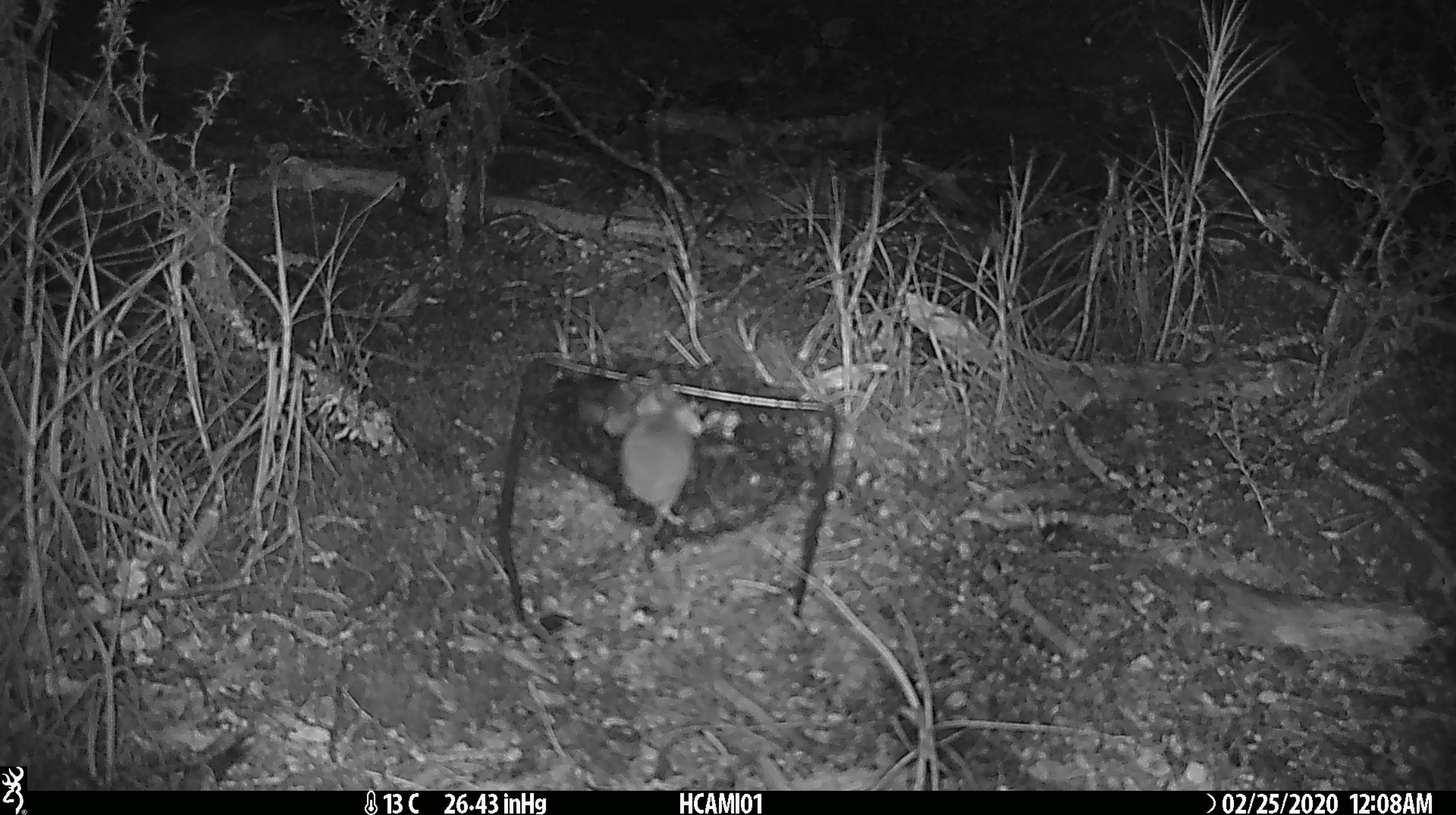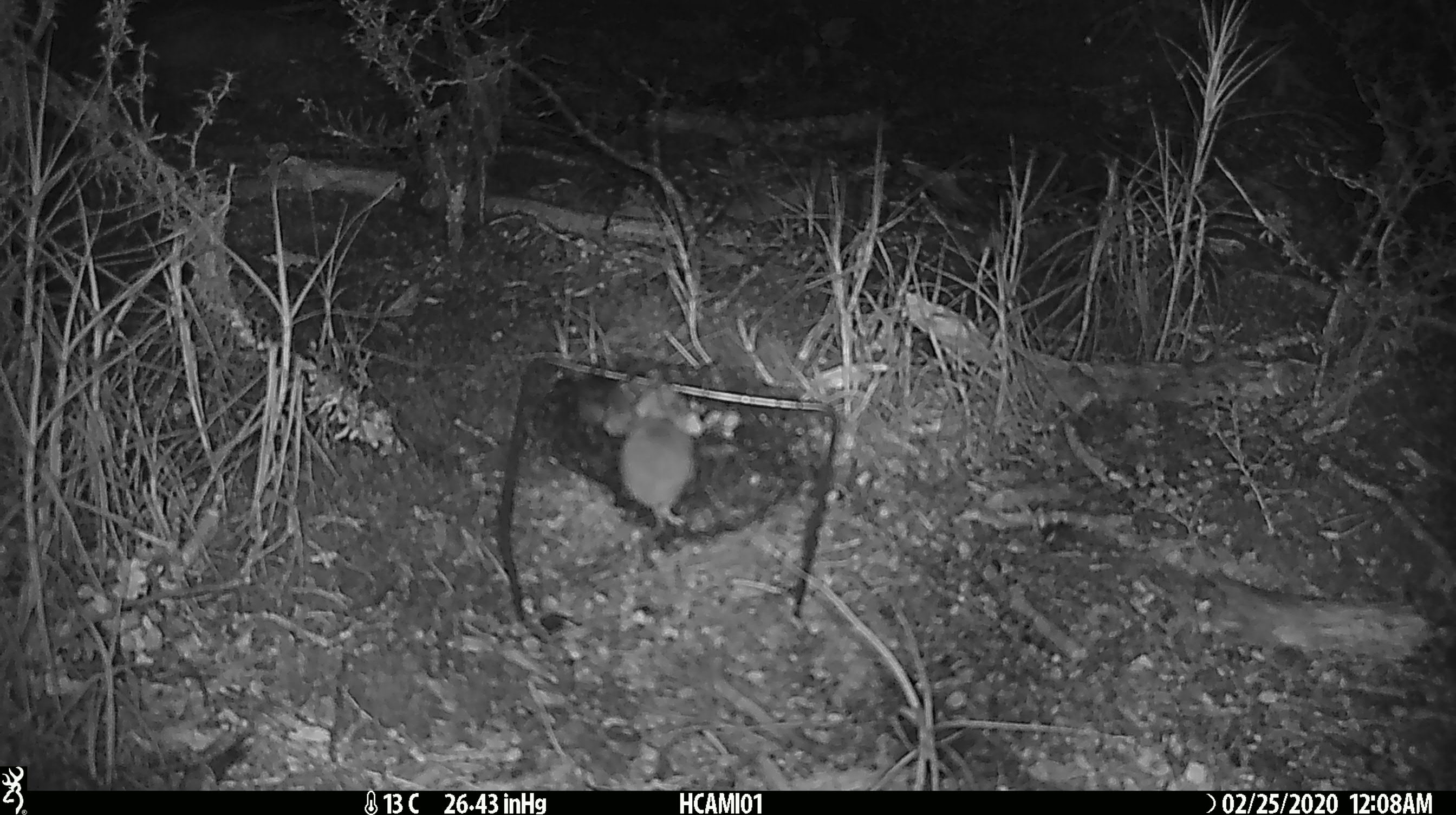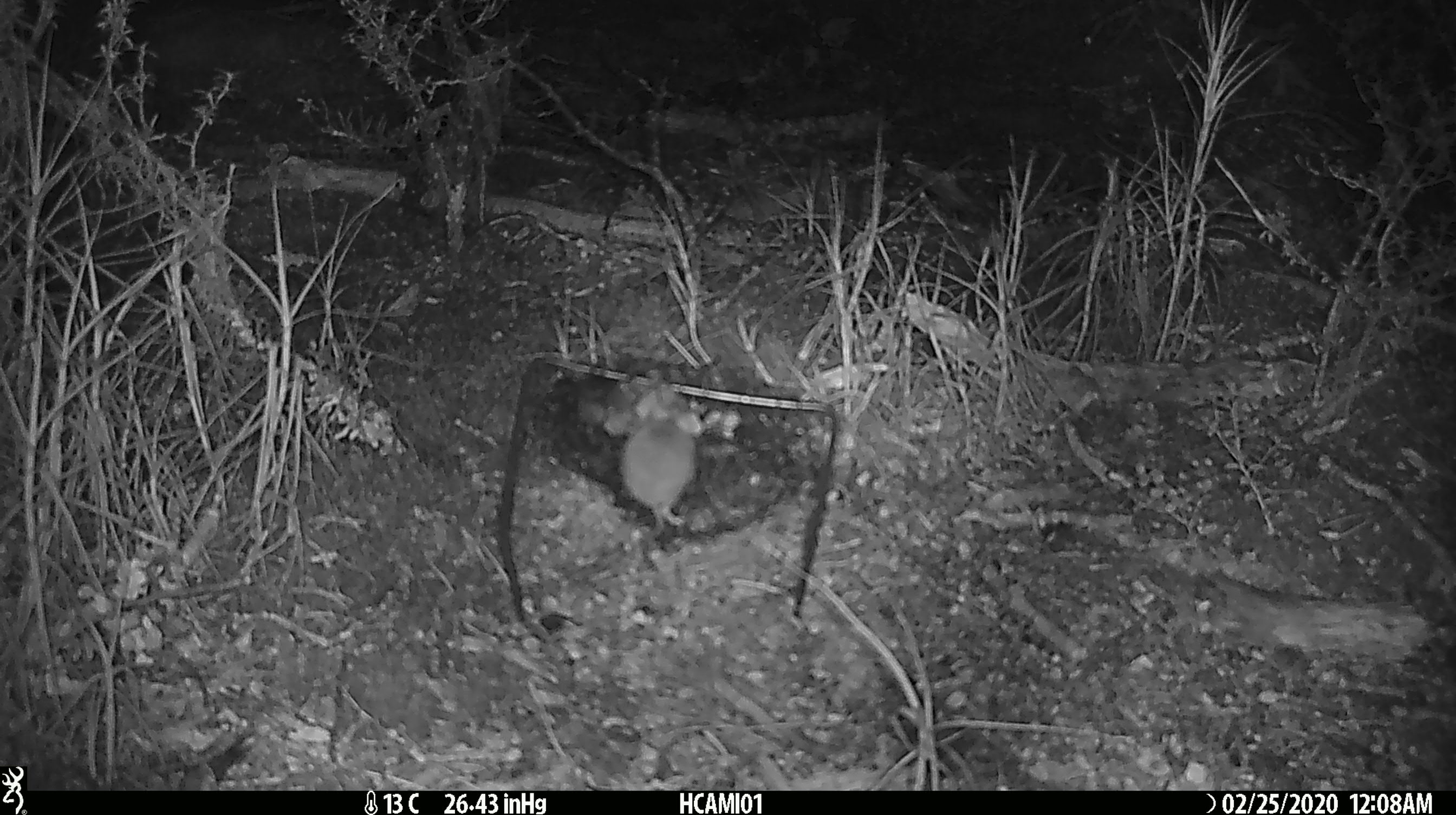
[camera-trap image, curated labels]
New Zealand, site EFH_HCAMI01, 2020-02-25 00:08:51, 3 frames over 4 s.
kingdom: Animalia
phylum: Chordata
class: Mammalia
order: Rodentia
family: Muridae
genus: Mus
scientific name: Mus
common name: mouse